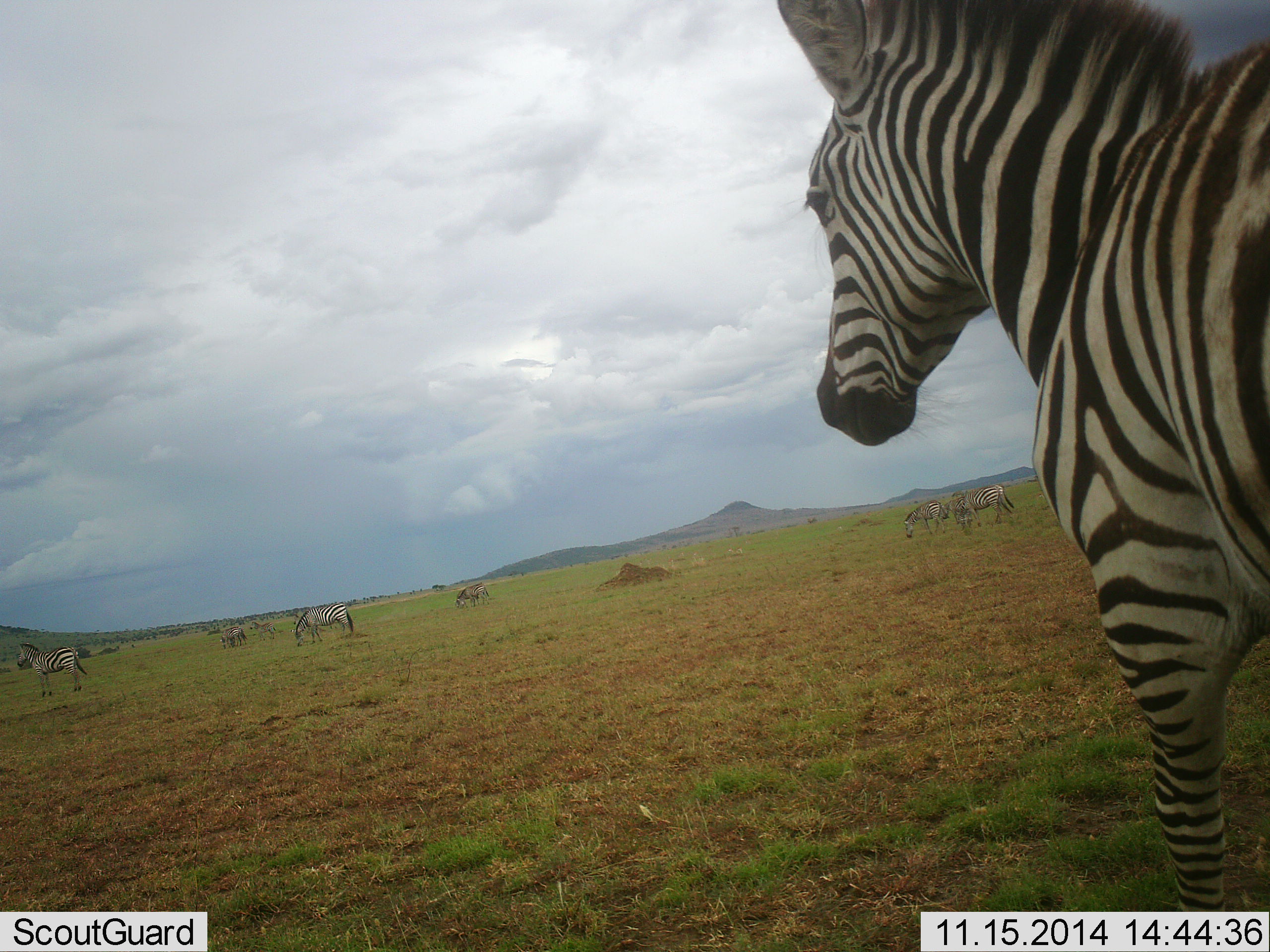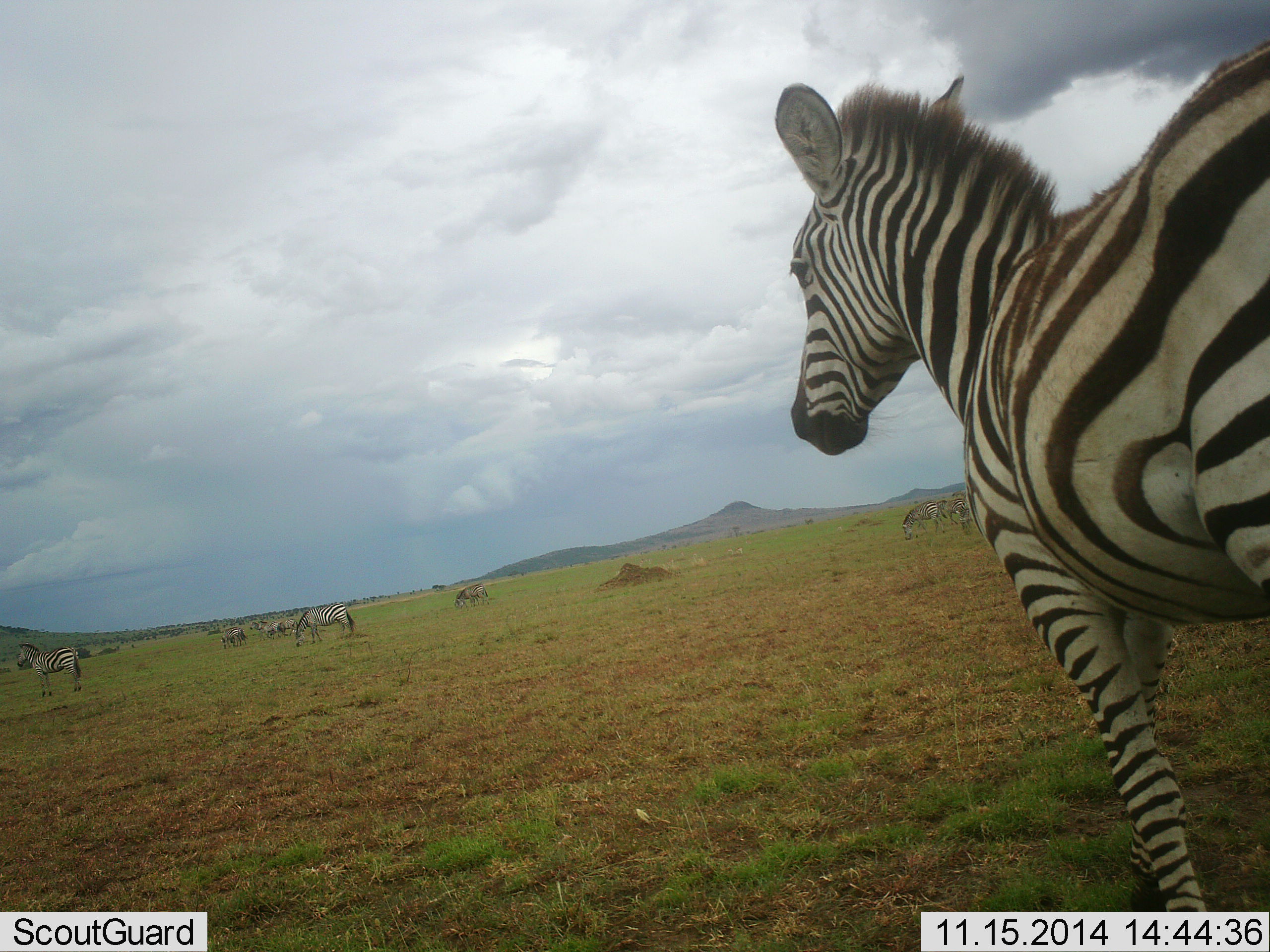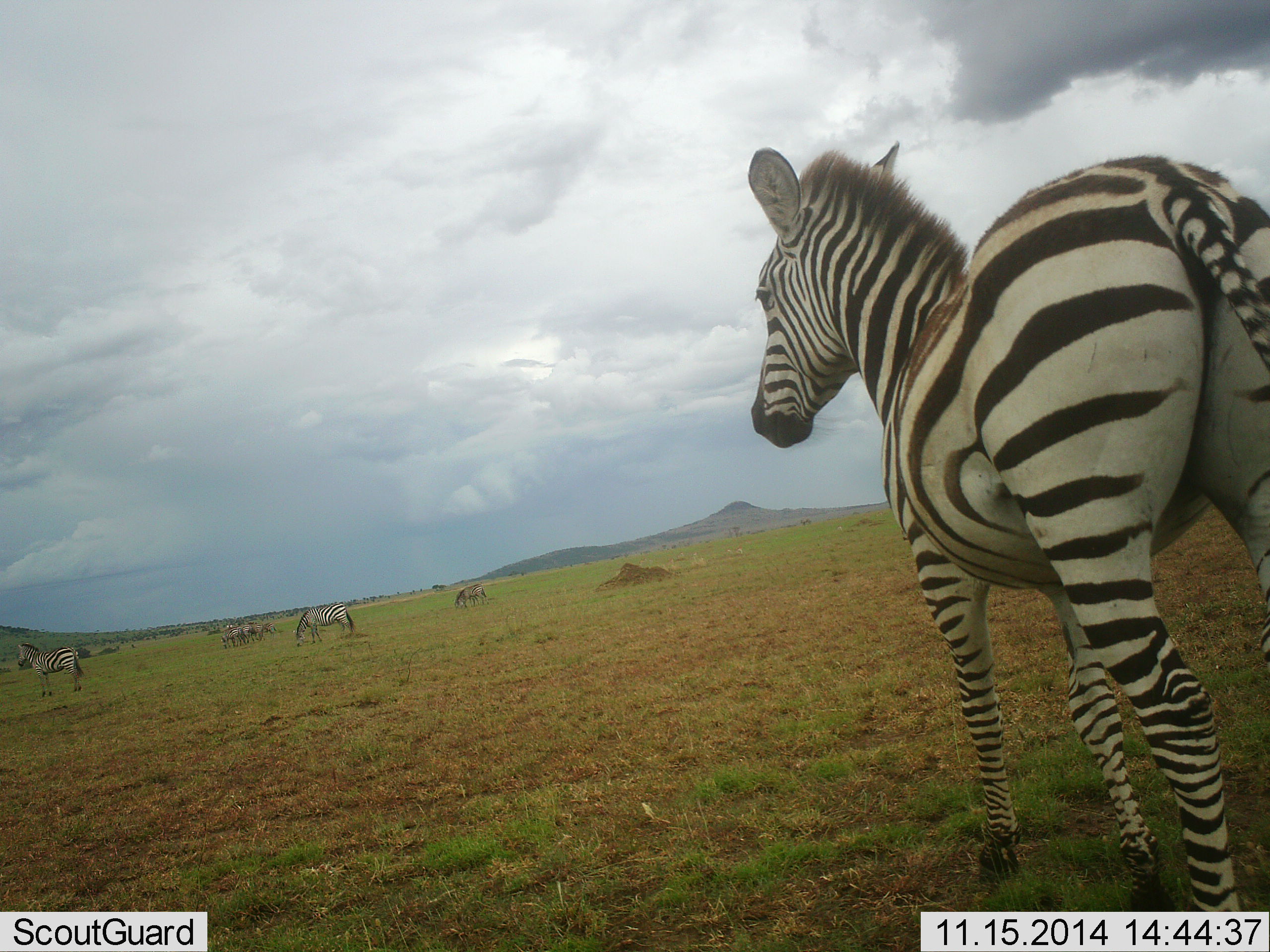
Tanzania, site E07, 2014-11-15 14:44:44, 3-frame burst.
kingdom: Animalia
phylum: Chordata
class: Mammalia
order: Perissodactyla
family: Equidae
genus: Equus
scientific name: Equus quagga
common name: plains zebra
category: zebra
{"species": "zebra (plains zebra) (Equus quagga)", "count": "8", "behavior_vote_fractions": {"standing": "73%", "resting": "0%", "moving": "91%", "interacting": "0%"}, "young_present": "9%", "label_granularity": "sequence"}